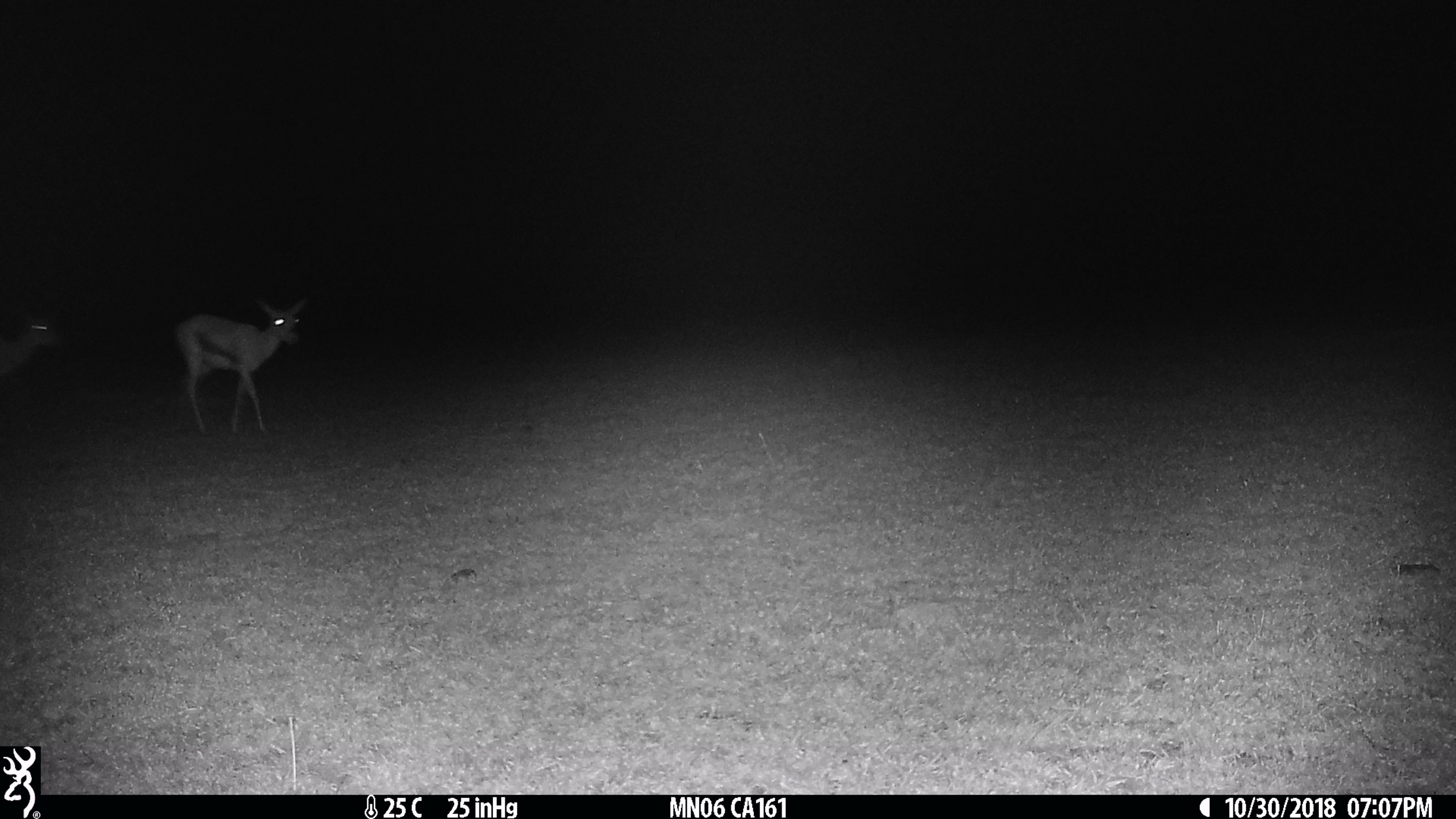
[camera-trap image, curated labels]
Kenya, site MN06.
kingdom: Animalia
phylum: Chordata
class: Mammalia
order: Artiodactyla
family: Bovidae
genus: Eudorcas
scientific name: Eudorcas thomsonii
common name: thomon's gazelle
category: gazelle thomsons